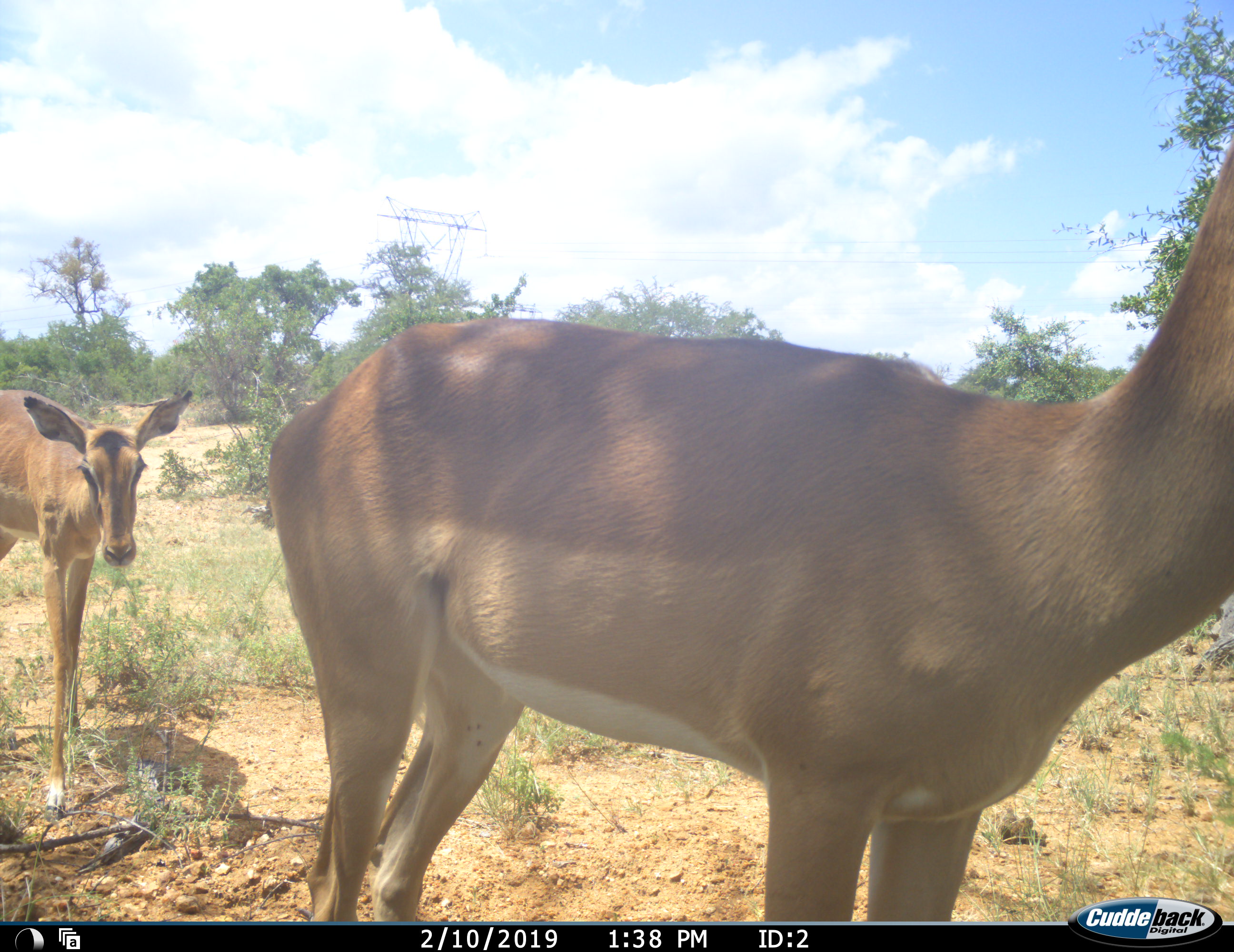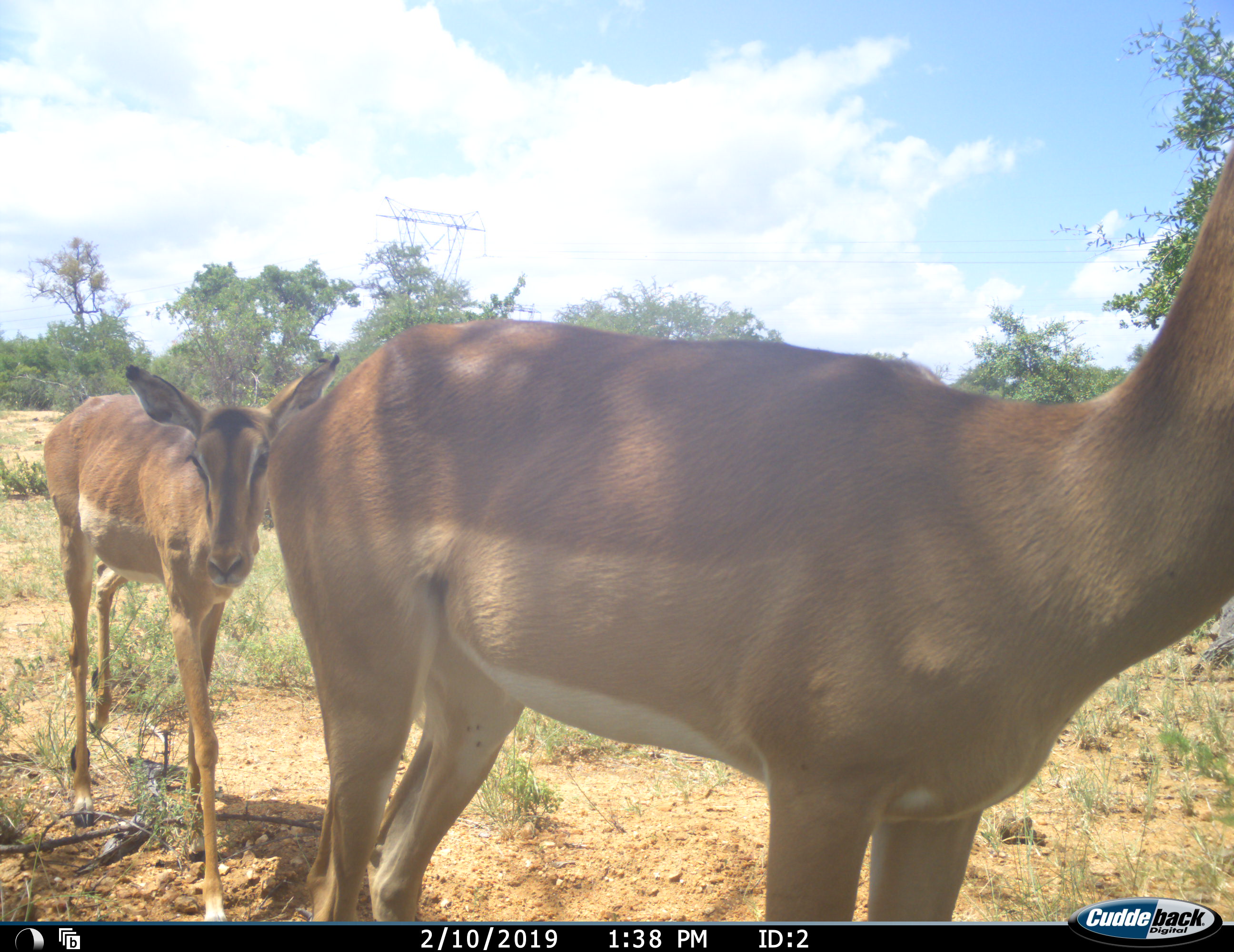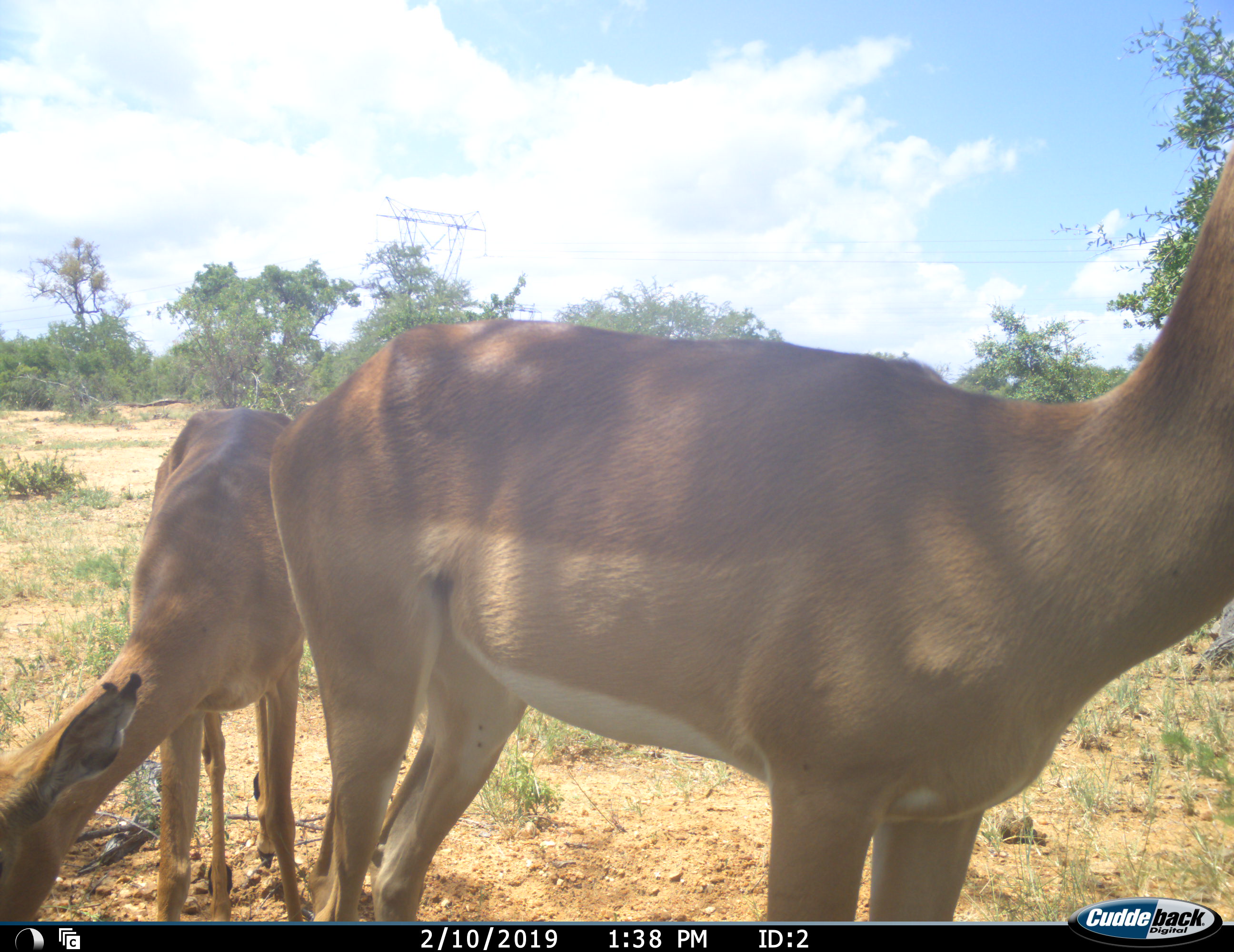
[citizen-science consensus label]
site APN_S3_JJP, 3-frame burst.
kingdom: Animalia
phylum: Chordata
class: Mammalia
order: Artiodactyla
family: Bovidae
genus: Aepyceros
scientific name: Aepyceros melampus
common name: impala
Impala (Aepyceros melampus), count 2. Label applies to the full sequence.